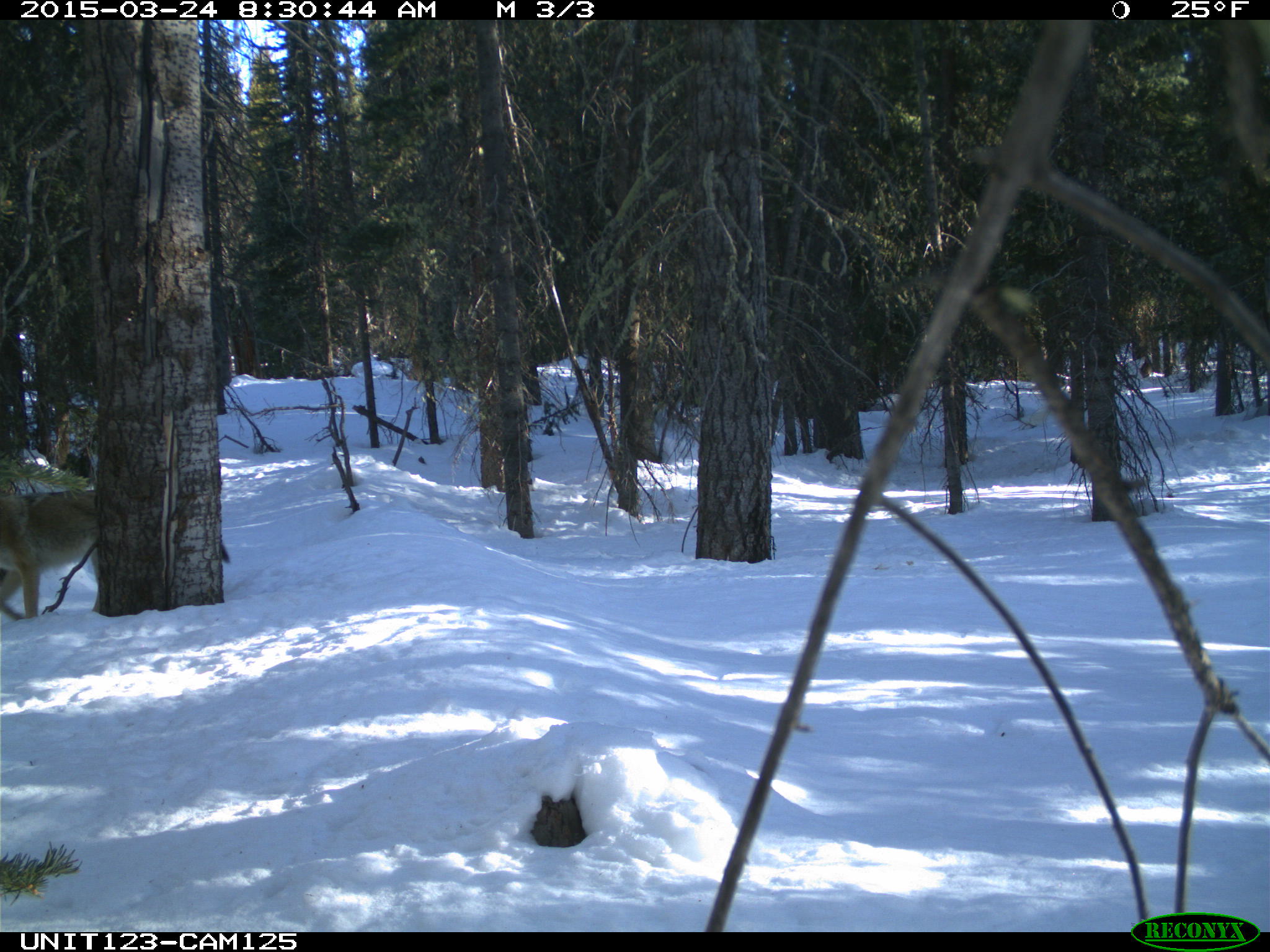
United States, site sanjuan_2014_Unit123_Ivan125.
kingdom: Animalia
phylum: Chordata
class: Mammalia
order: Carnivora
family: Canidae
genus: Canis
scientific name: Canis latrans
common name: coyote